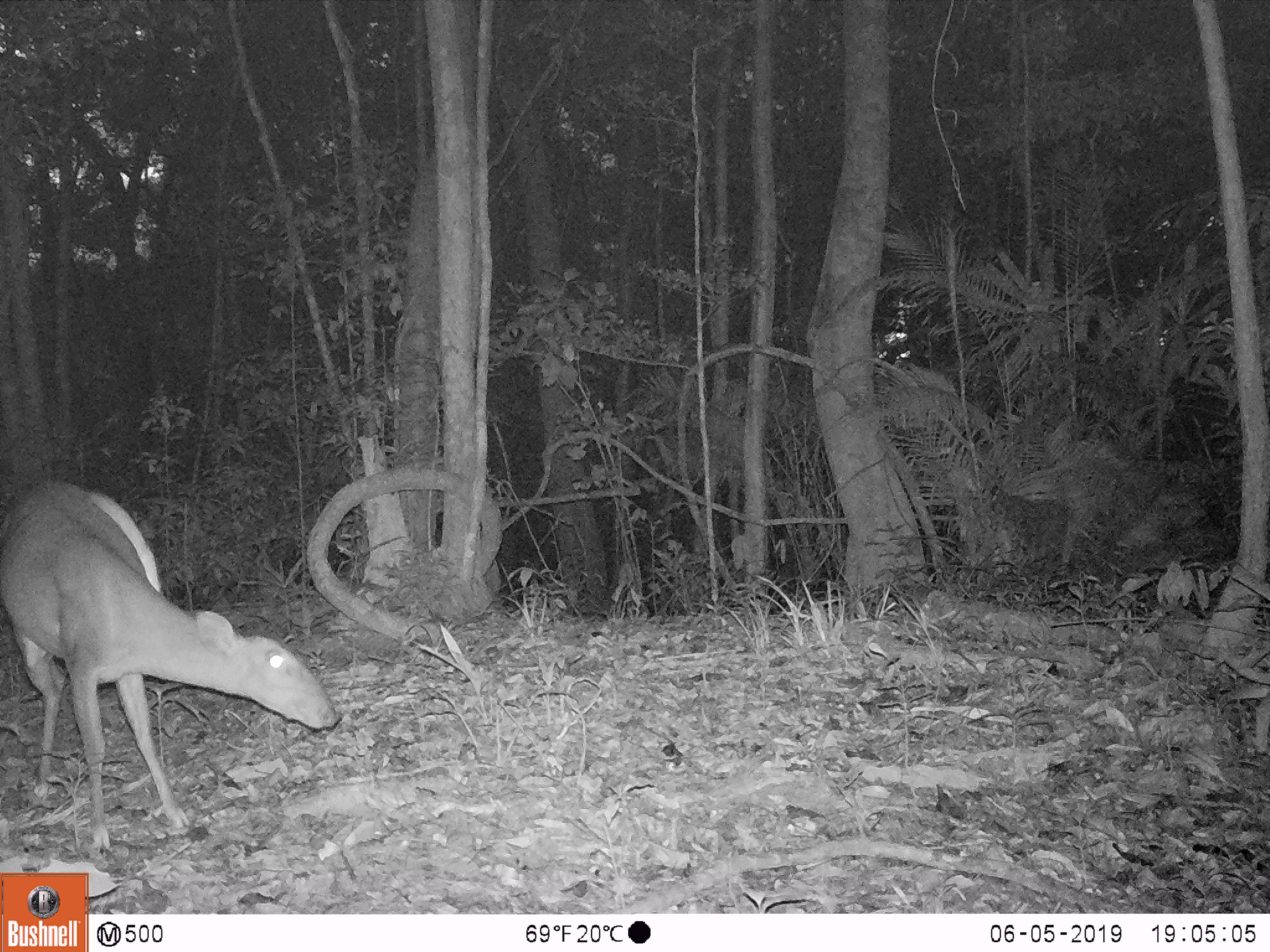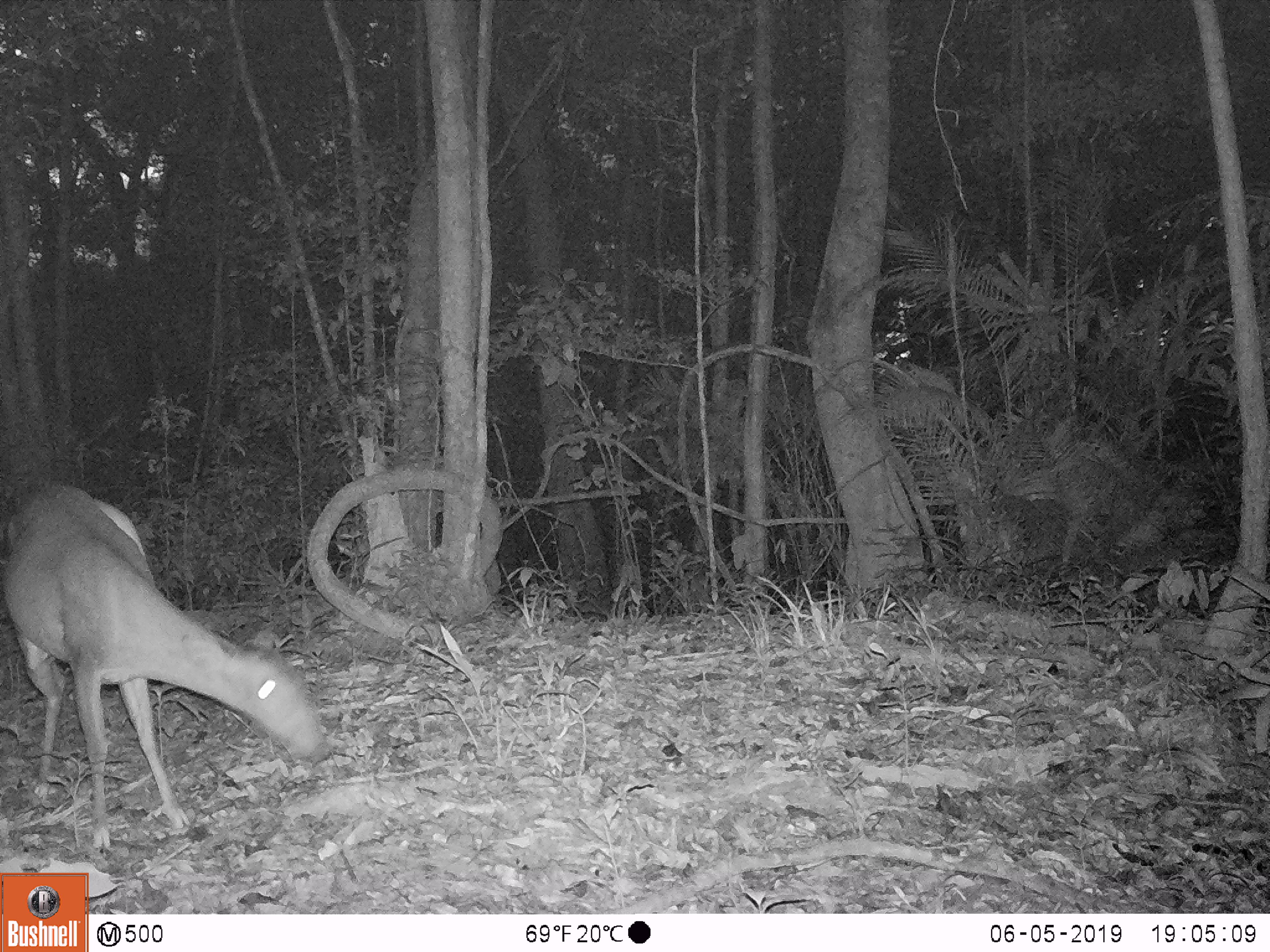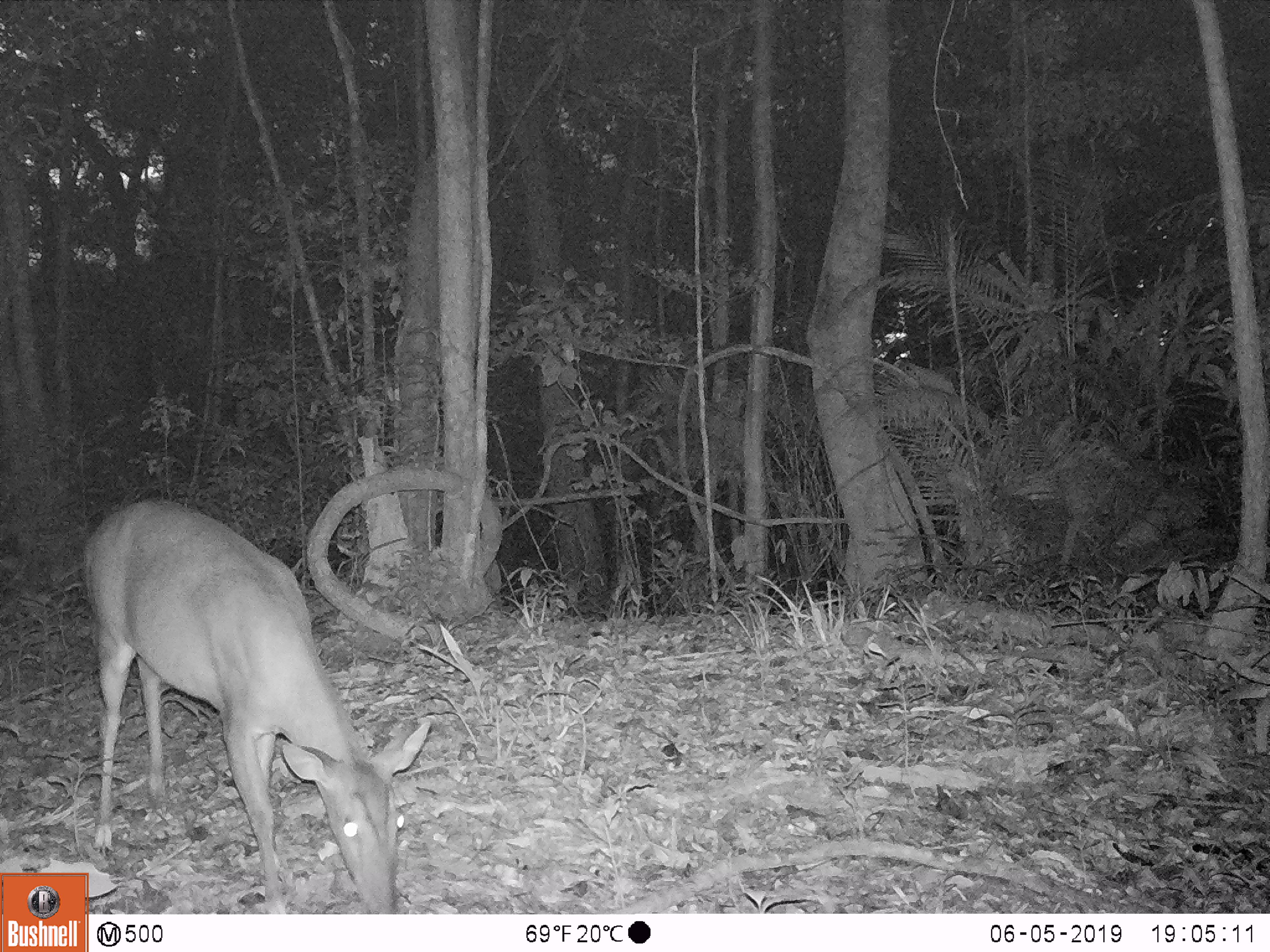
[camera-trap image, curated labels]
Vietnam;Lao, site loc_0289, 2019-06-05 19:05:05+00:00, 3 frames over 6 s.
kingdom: Animalia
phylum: Chordata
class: Mammalia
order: Artiodactyla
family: Cervidae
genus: Muntiacus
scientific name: Muntiacus vuquangensis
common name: large-antlered muntjac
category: large antlered muntjac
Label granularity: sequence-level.